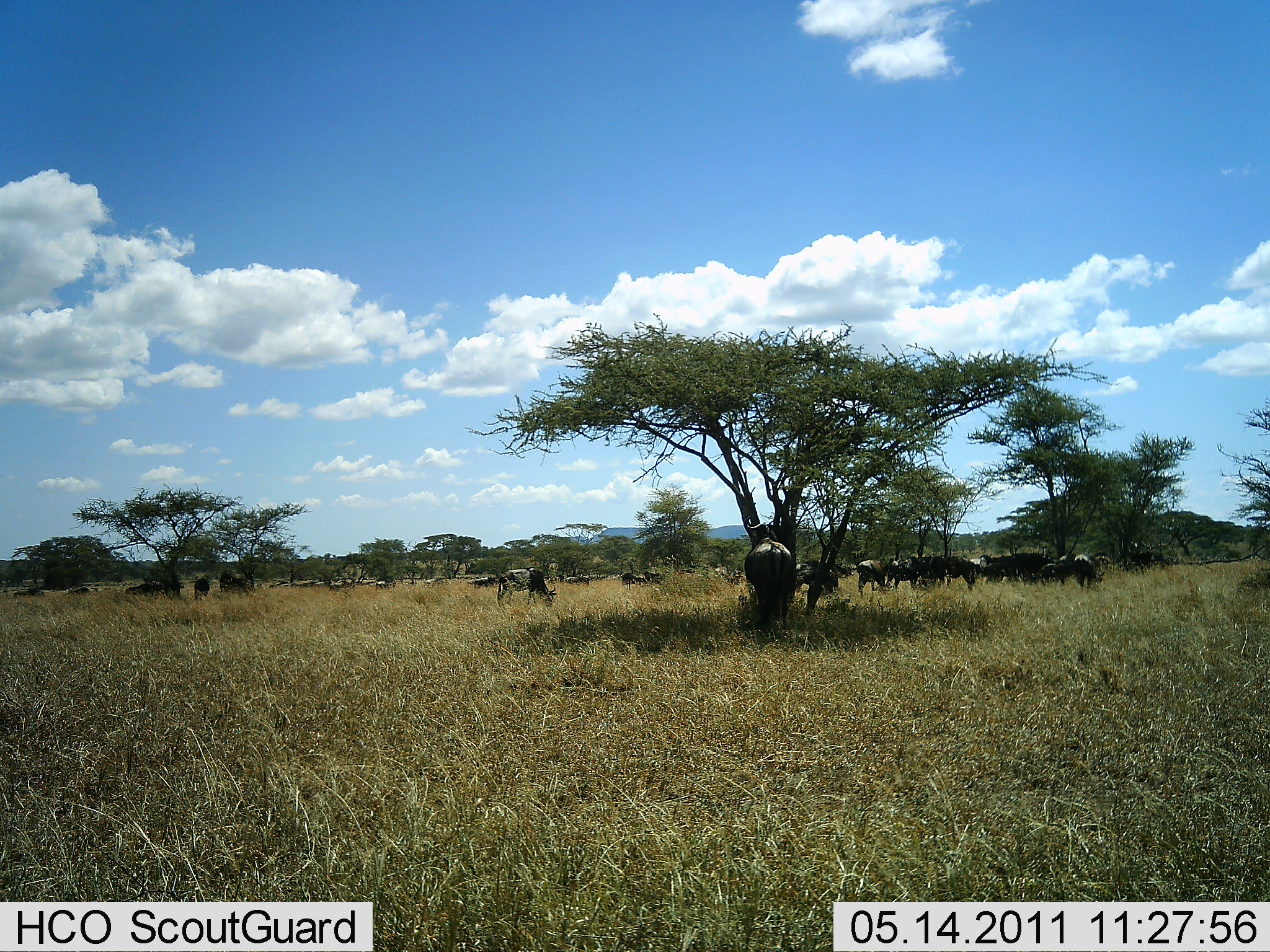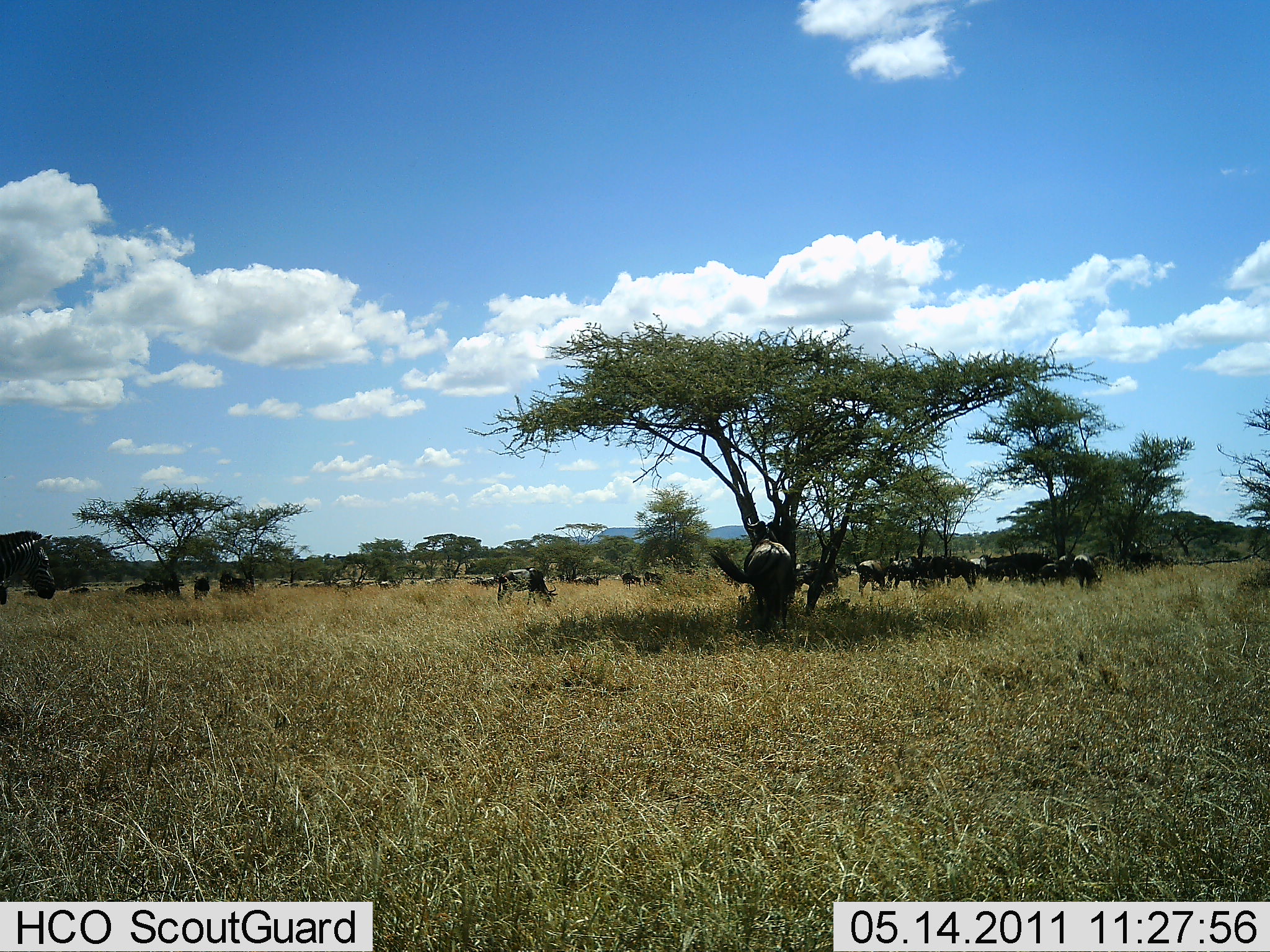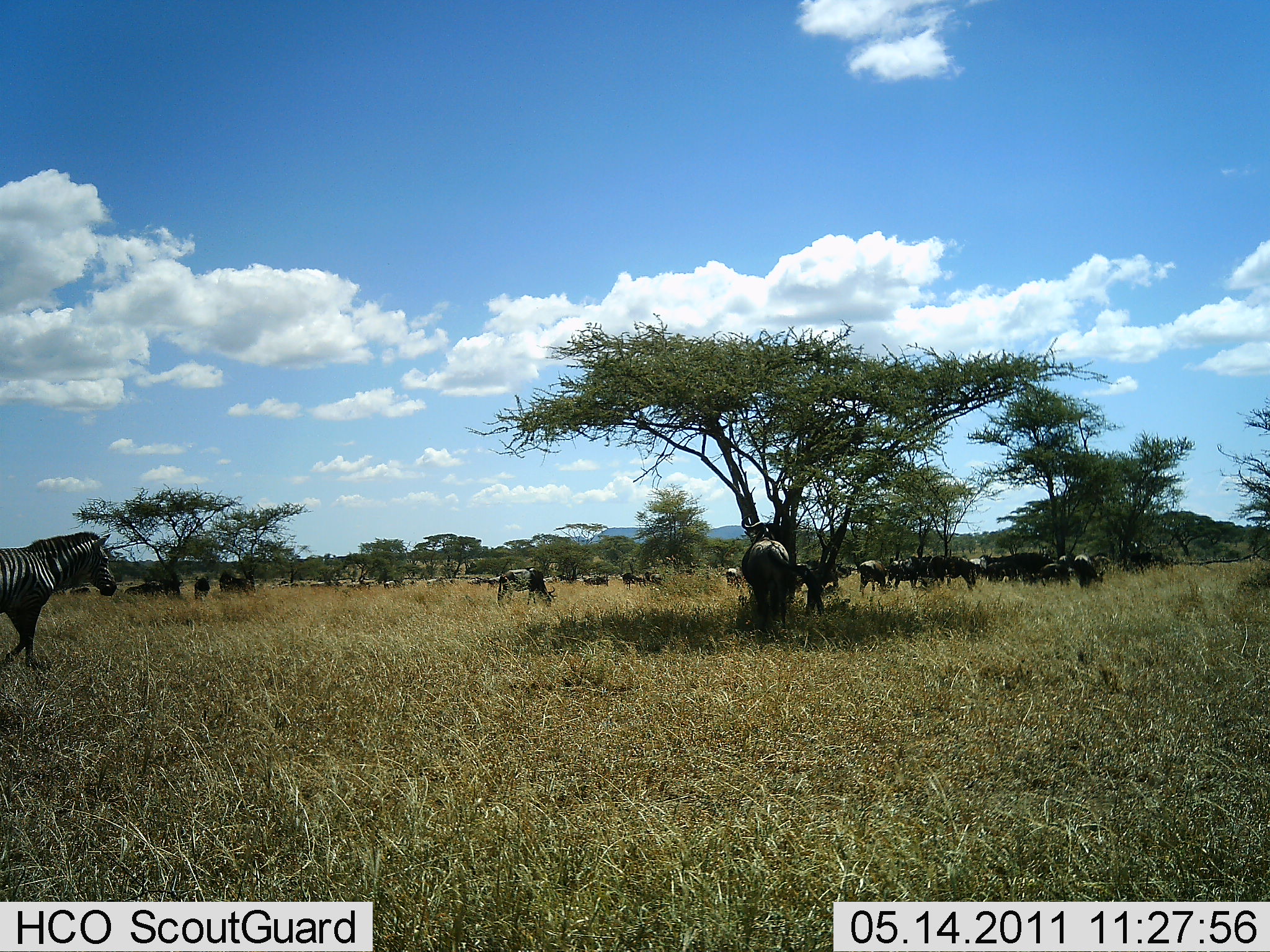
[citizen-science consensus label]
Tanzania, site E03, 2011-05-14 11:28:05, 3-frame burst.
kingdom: Animalia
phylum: Chordata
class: Mammalia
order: Artiodactyla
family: Bovidae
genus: Connochaetes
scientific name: Connochaetes taurinus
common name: blue wildebeest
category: wildebeest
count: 11-50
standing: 62%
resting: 8%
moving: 54%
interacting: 0%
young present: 0%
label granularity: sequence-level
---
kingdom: Animalia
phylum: Chordata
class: Mammalia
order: Perissodactyla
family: Equidae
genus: Equus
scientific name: Equus quagga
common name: plains zebra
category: zebra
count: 1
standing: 23%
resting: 8%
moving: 85%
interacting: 0%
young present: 0%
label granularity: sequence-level